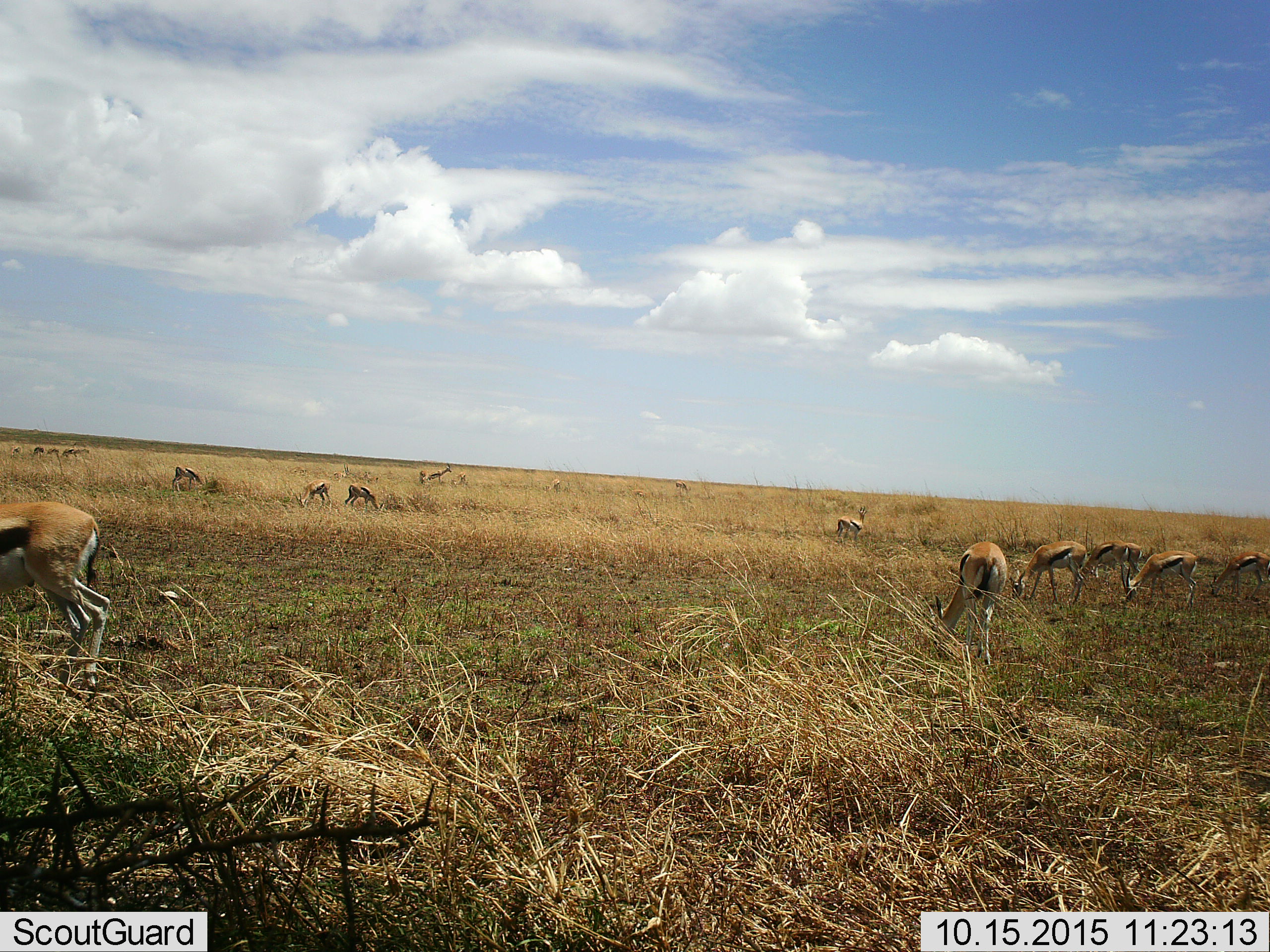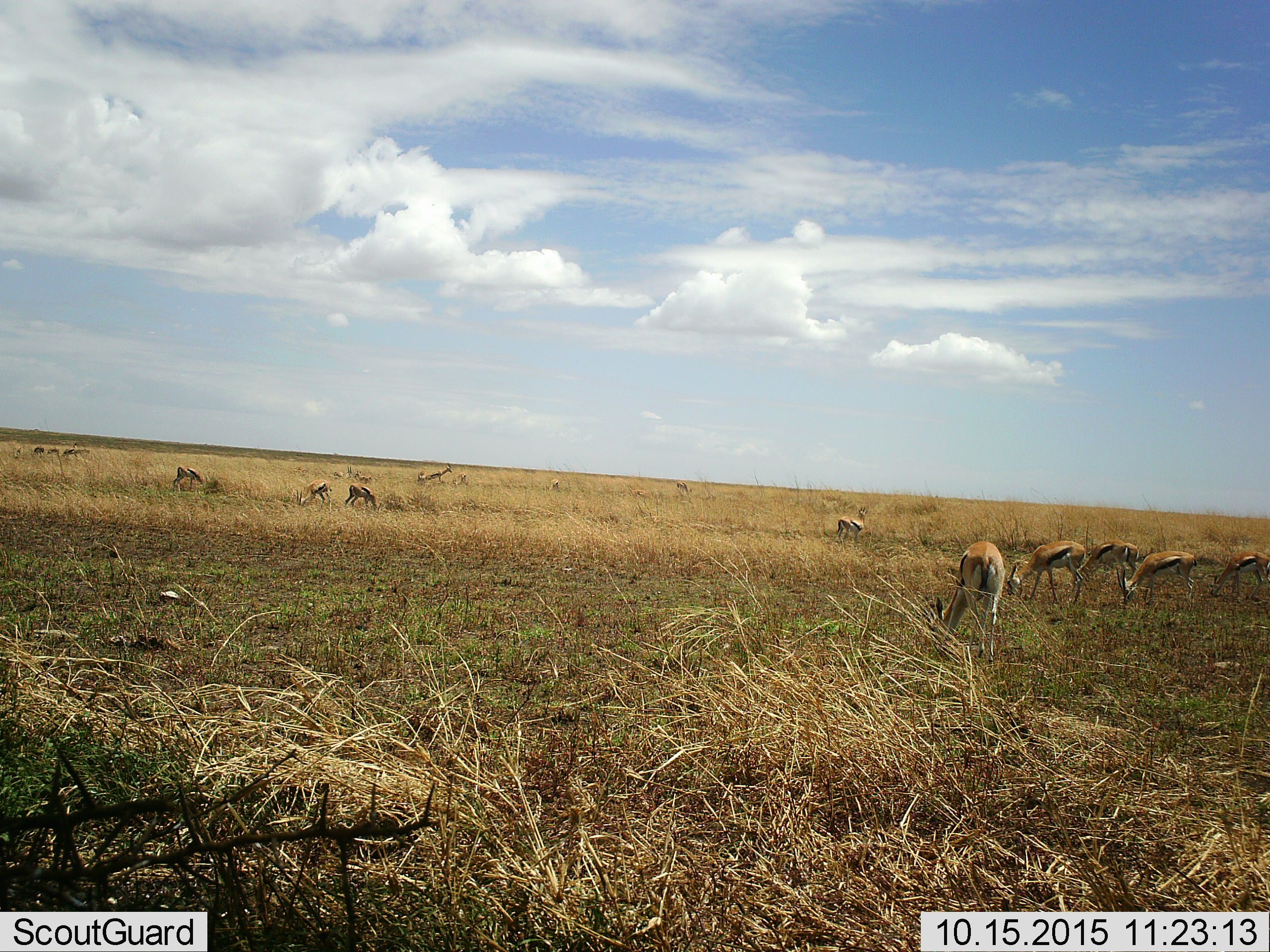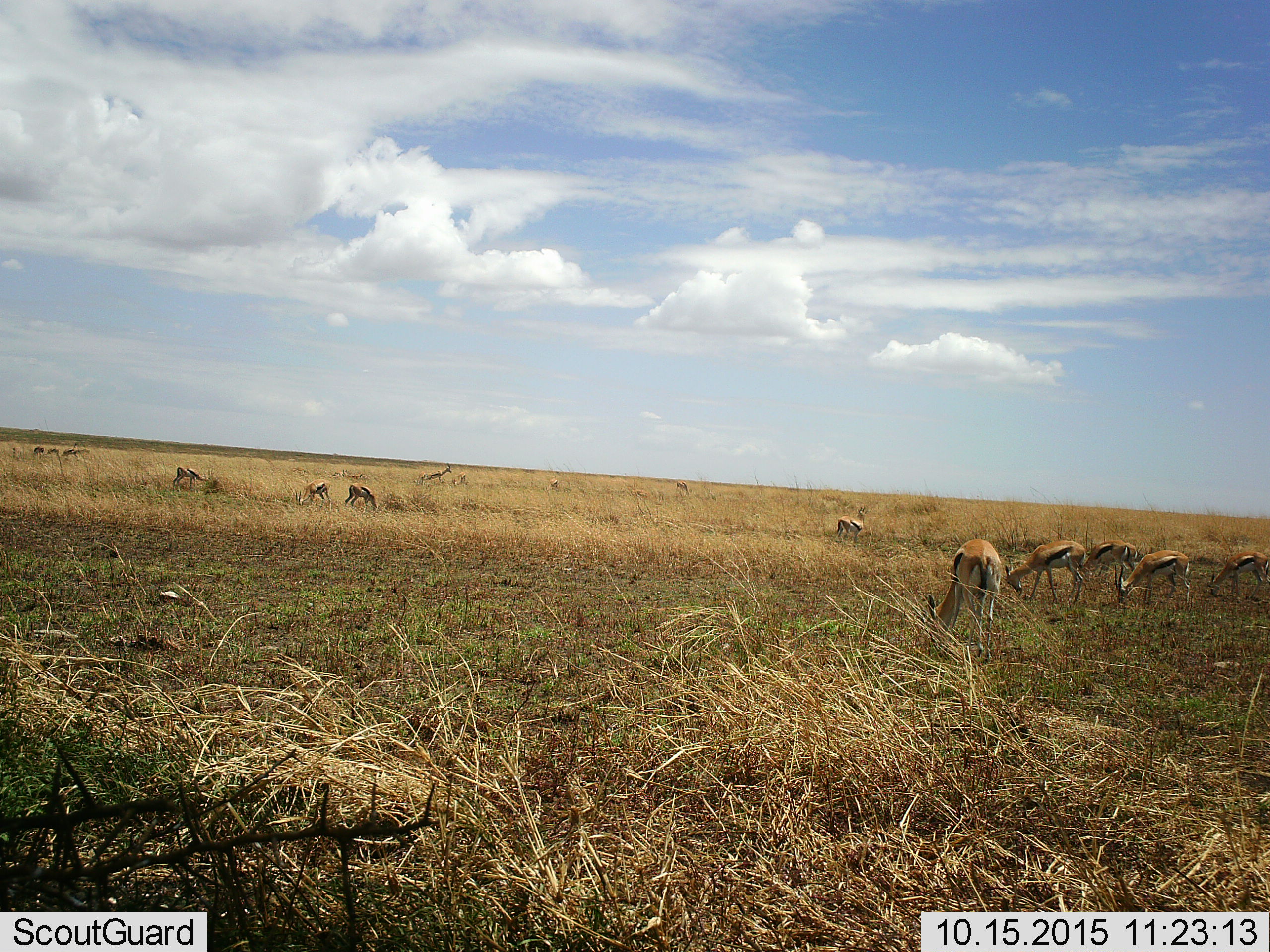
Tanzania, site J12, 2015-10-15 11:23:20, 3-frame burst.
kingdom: Animalia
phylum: Chordata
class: Mammalia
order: Artiodactyla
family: Bovidae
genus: Eudorcas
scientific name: Eudorcas thomsonii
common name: thomson's gazelle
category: gazellethomsons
Gazellethomsons (thomson's gazelle) (Eudorcas thomsonii), count 11-50. Behavior (volunteer vote fractions): standing 44%, resting 0%, moving 44%, interacting 11%. Young present (vote fraction): 22%. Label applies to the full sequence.